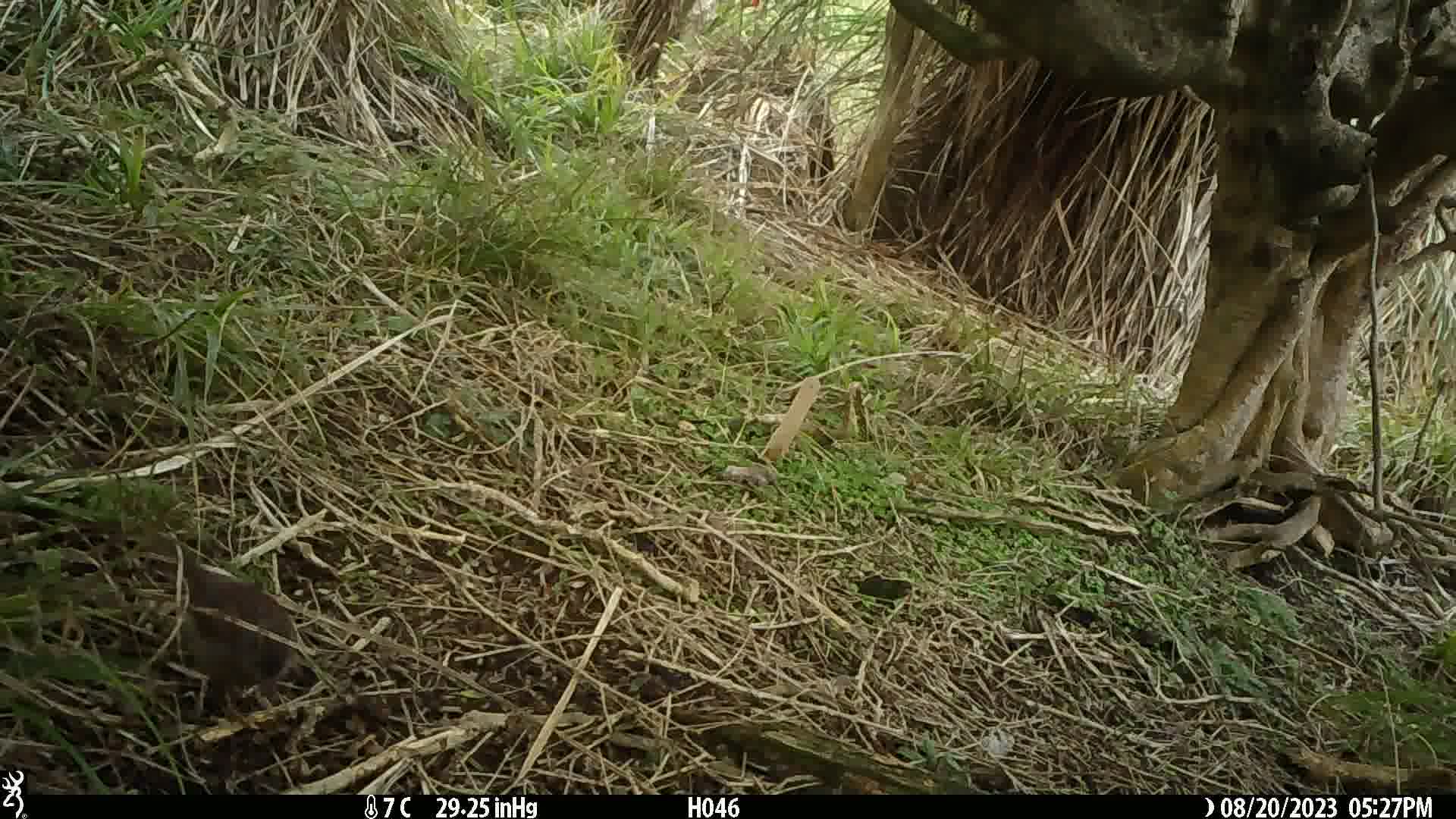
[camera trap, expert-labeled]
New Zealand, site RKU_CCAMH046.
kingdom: Animalia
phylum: Chordata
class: Aves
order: Passeriformes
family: Prunellidae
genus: Prunella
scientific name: Prunella modularis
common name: dunnock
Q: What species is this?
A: Dunnock (Prunella modularis).